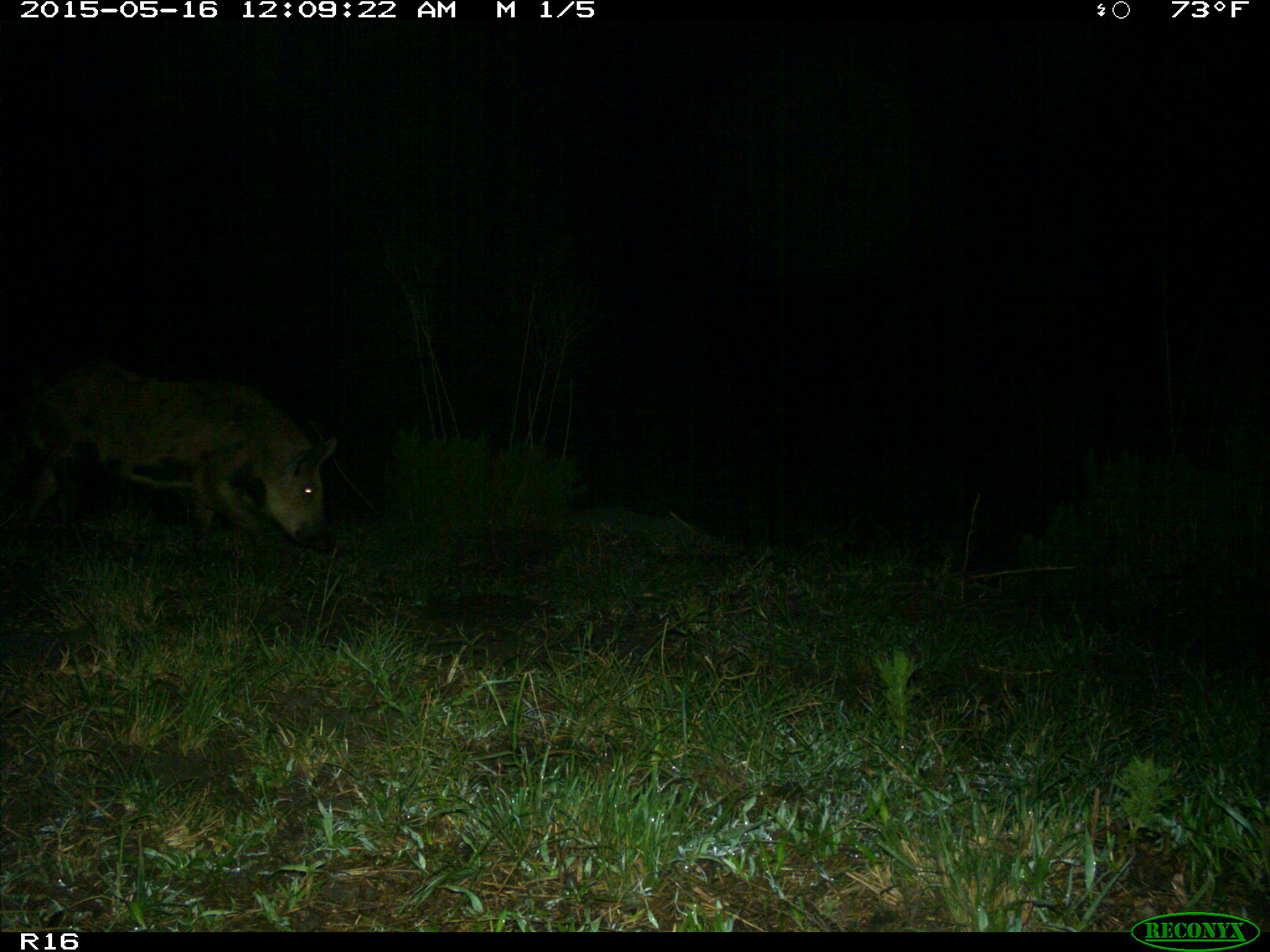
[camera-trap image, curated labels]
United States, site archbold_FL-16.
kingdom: Animalia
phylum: Chordata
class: Mammalia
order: Artiodactyla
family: Suidae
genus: Sus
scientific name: Sus scrofa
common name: wild boar